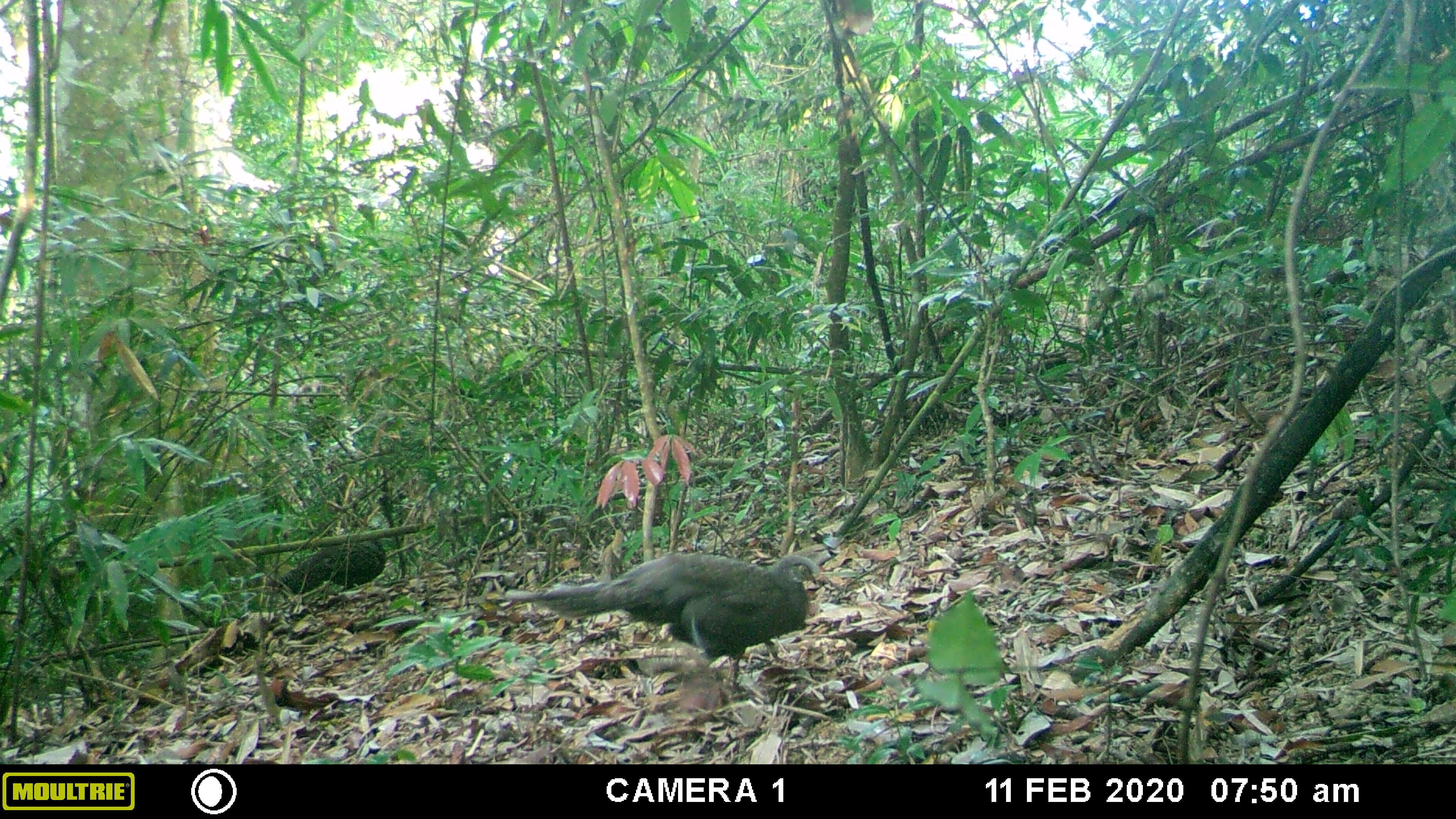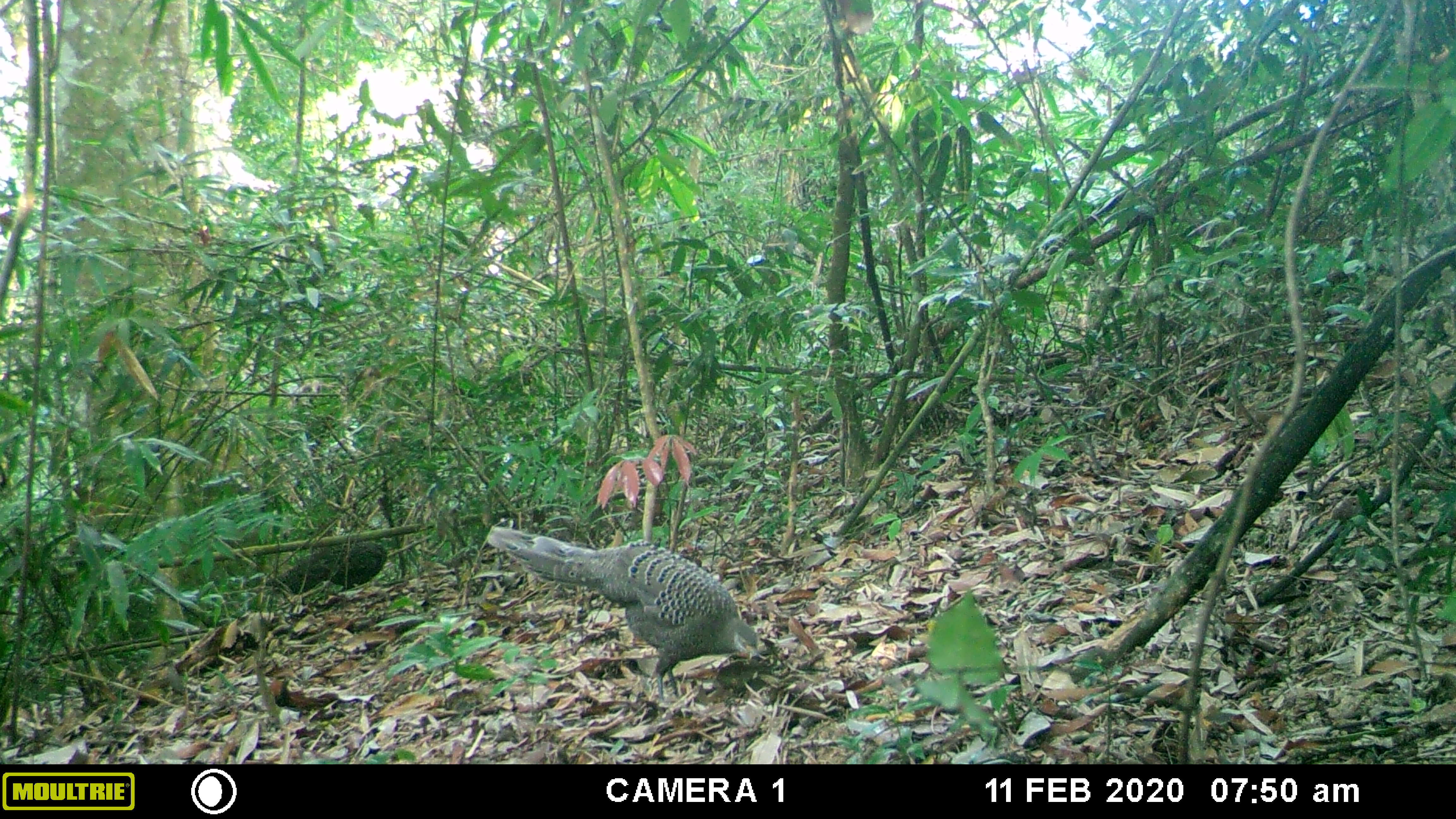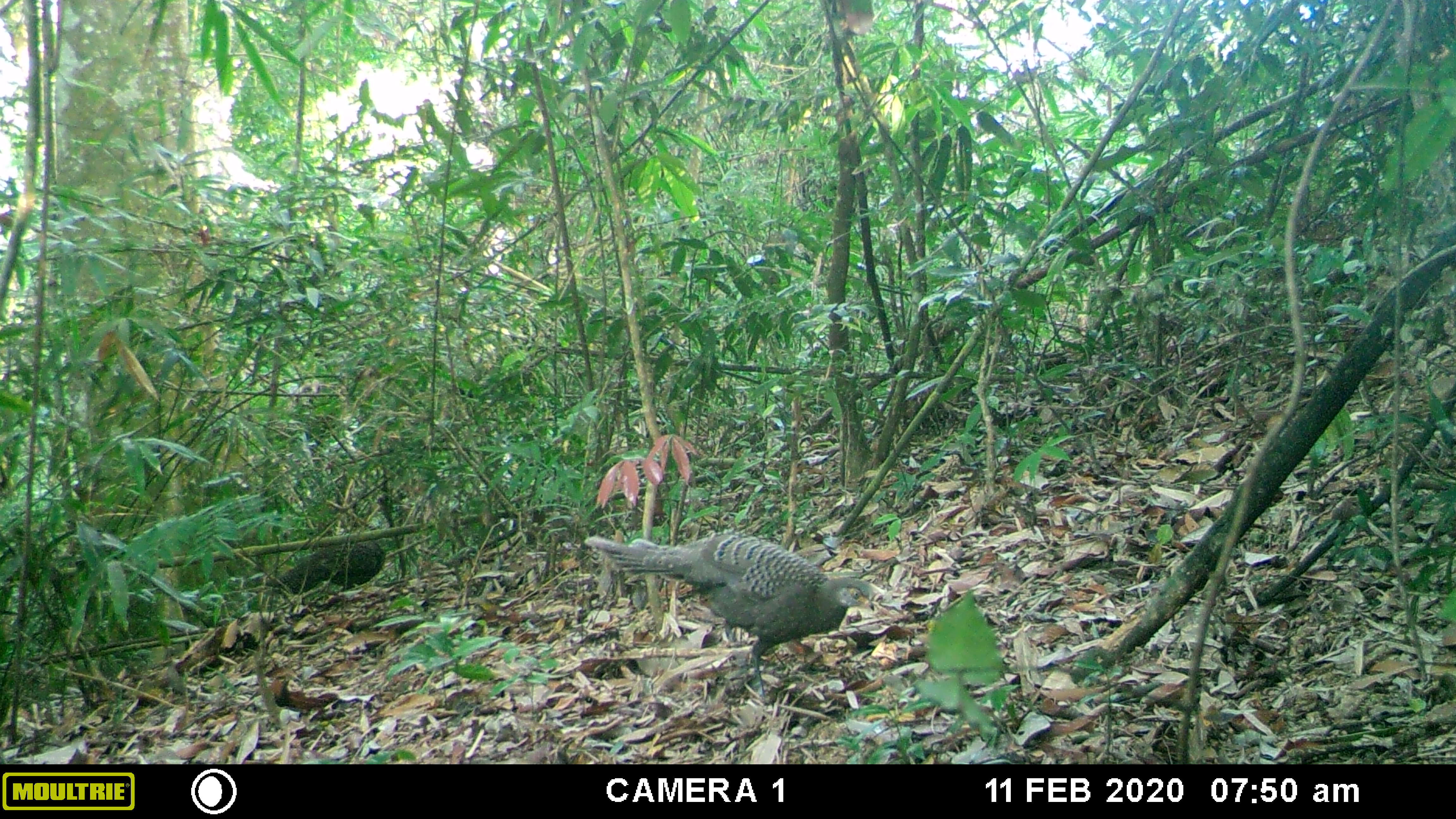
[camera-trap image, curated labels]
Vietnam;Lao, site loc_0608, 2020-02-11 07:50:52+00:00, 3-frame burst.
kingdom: Animalia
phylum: Chordata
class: Aves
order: Galliformes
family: Phasianidae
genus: Polyplectron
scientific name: Polyplectron bicalcaratum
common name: gray peacock-pheasant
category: grey peacock pheasant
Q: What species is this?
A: Grey peacock pheasant (gray peacock-pheasant) (Polyplectron bicalcaratum).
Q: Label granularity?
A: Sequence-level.